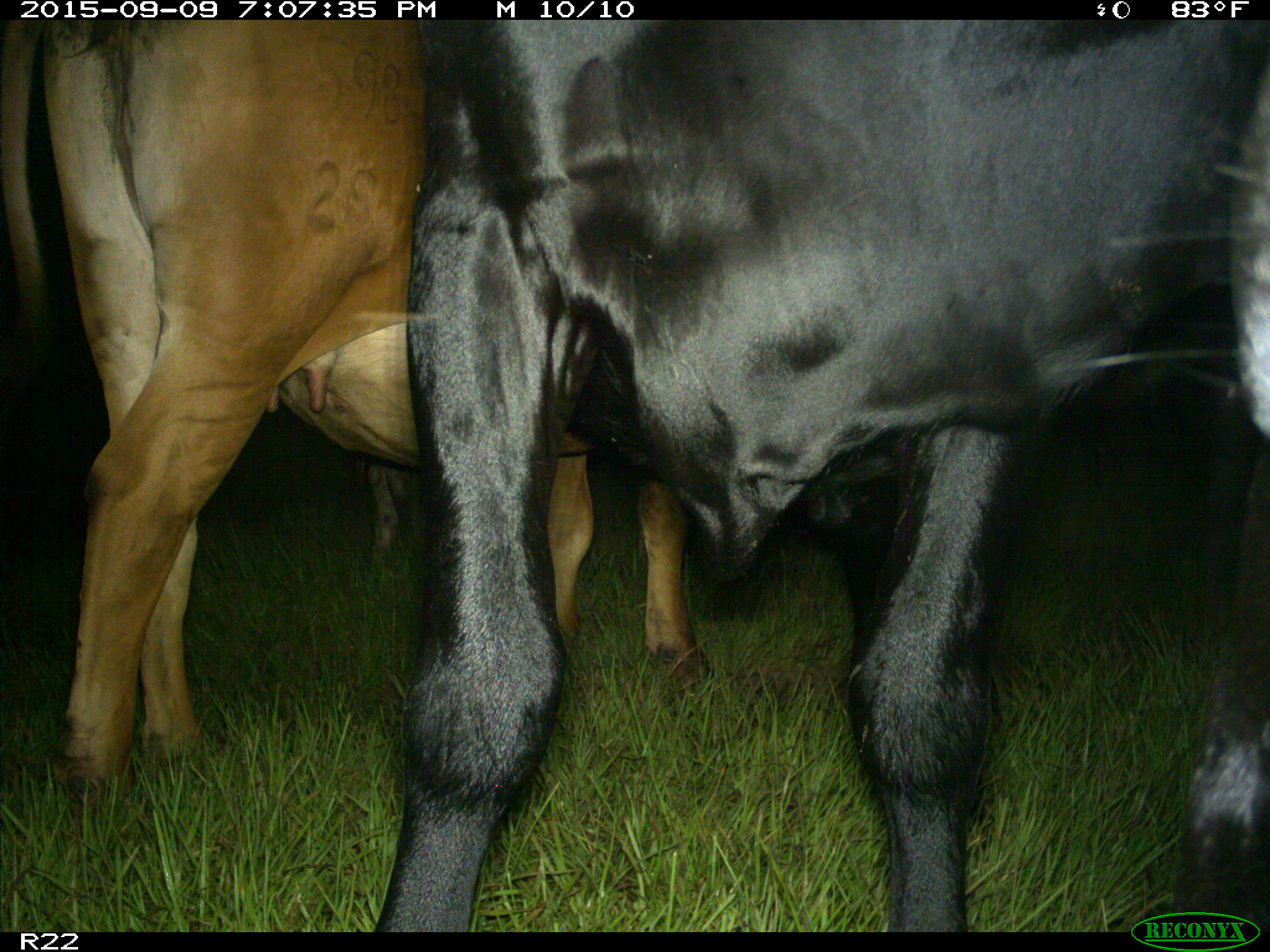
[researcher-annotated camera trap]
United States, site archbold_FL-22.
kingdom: Animalia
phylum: Chordata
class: Mammalia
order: Artiodactyla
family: Bovidae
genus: Bos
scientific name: Bos taurus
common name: domestic cow